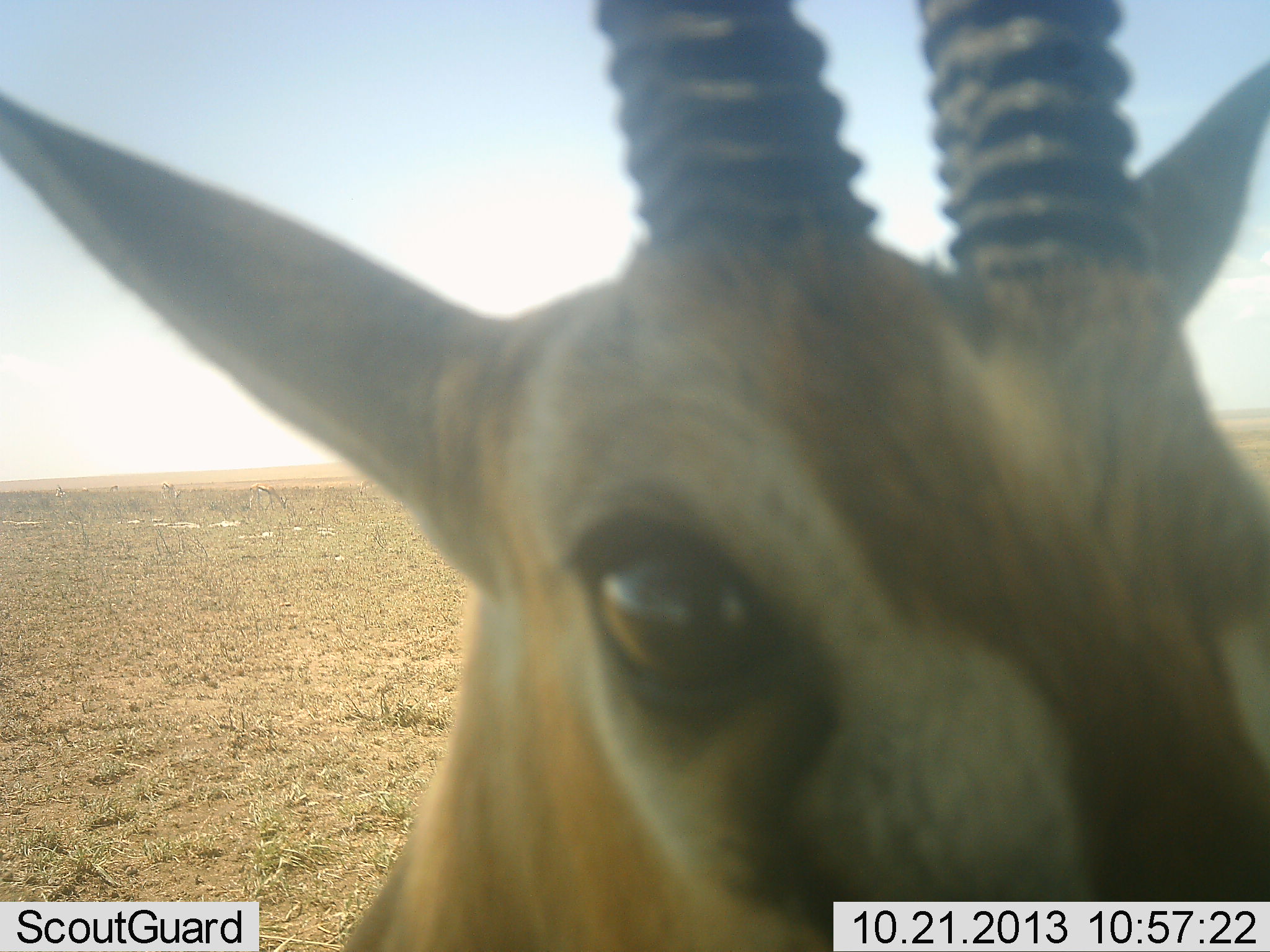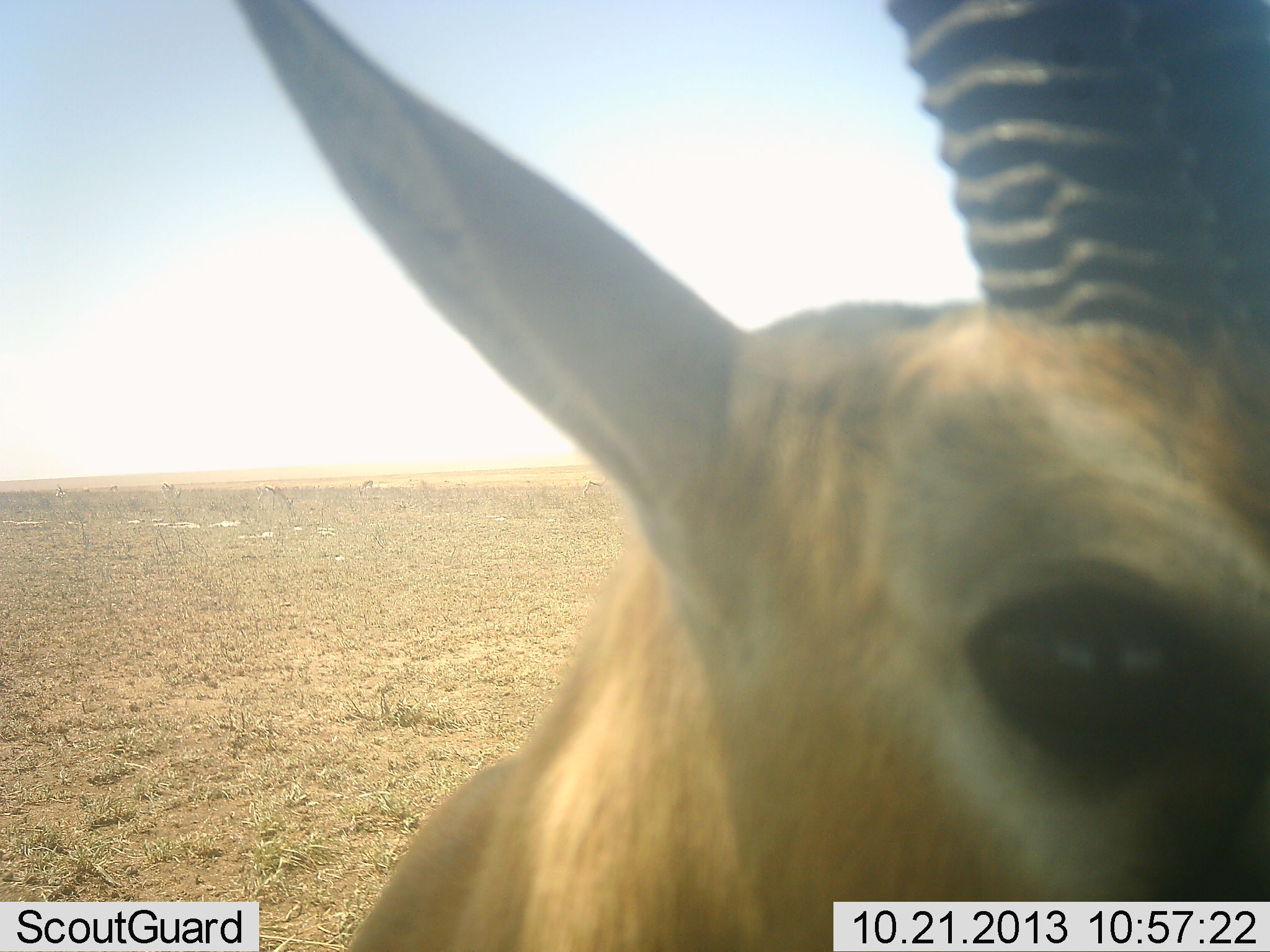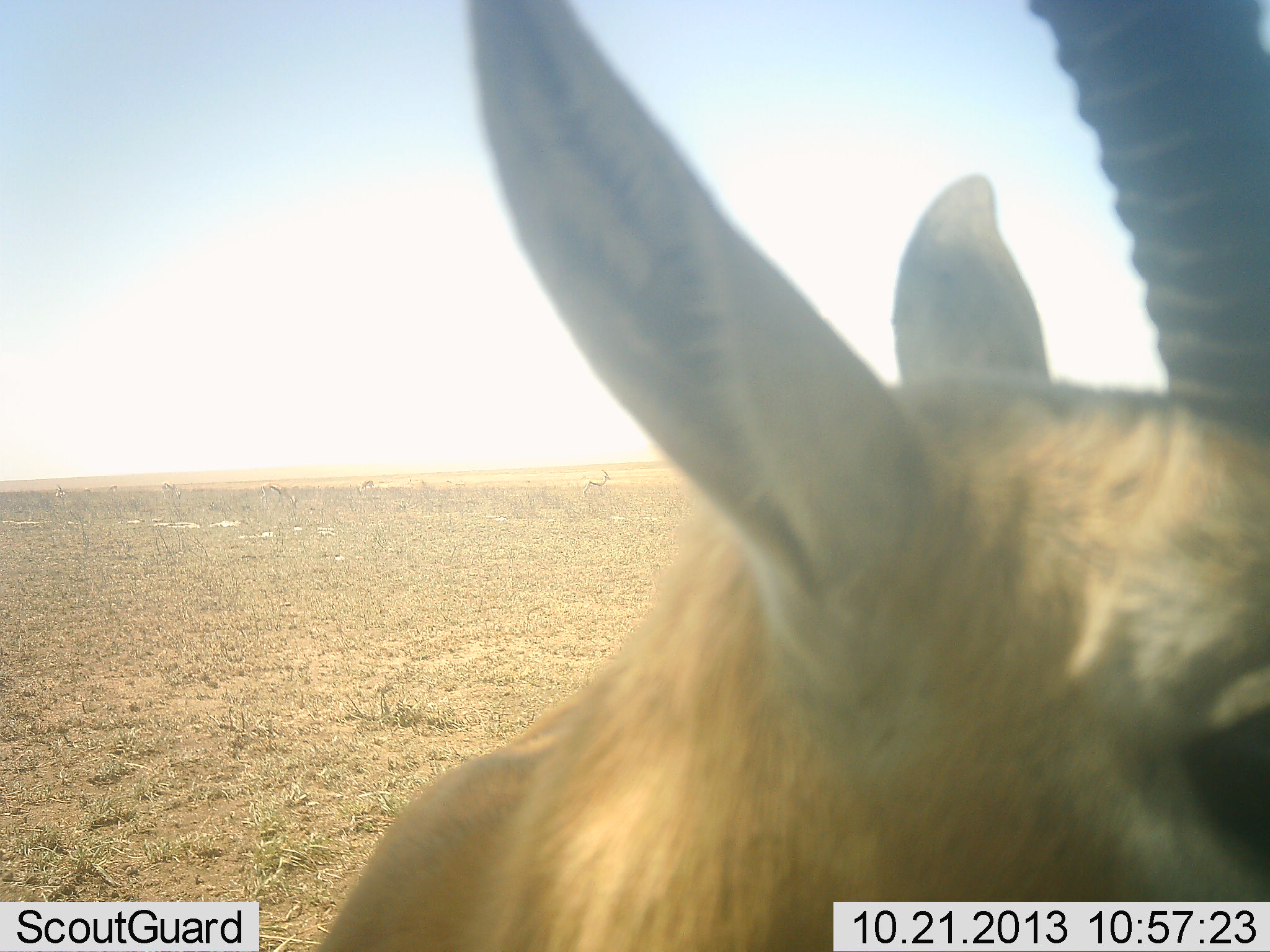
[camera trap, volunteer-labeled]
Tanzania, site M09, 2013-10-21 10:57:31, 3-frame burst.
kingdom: Animalia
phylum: Chordata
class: Mammalia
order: Artiodactyla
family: Bovidae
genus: Eudorcas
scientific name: Eudorcas thomsonii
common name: thomson's gazelle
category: gazellethomsons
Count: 2.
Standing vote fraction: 100%.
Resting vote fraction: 0%.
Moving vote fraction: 10%.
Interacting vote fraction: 0%.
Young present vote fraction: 0%.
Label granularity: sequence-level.